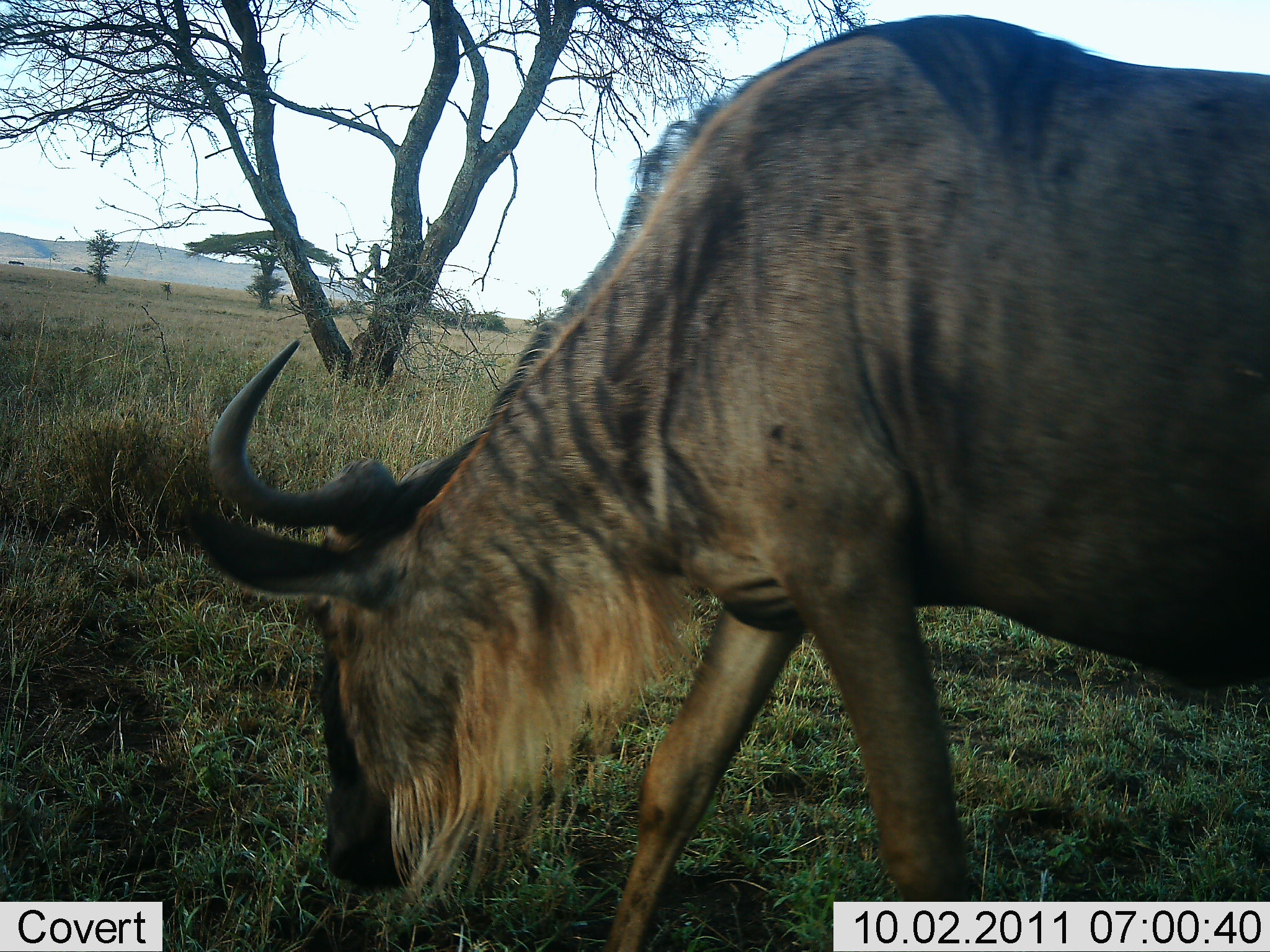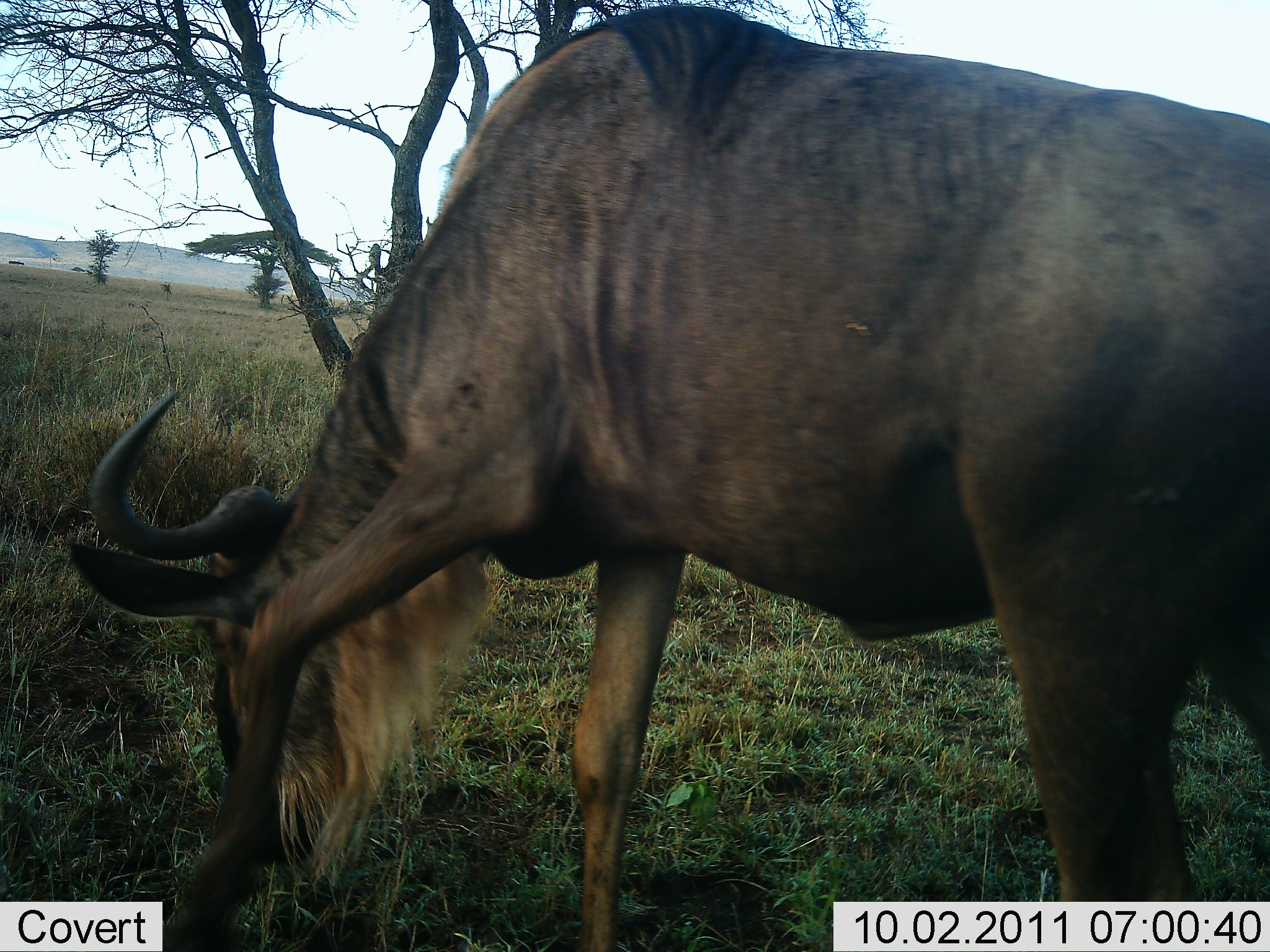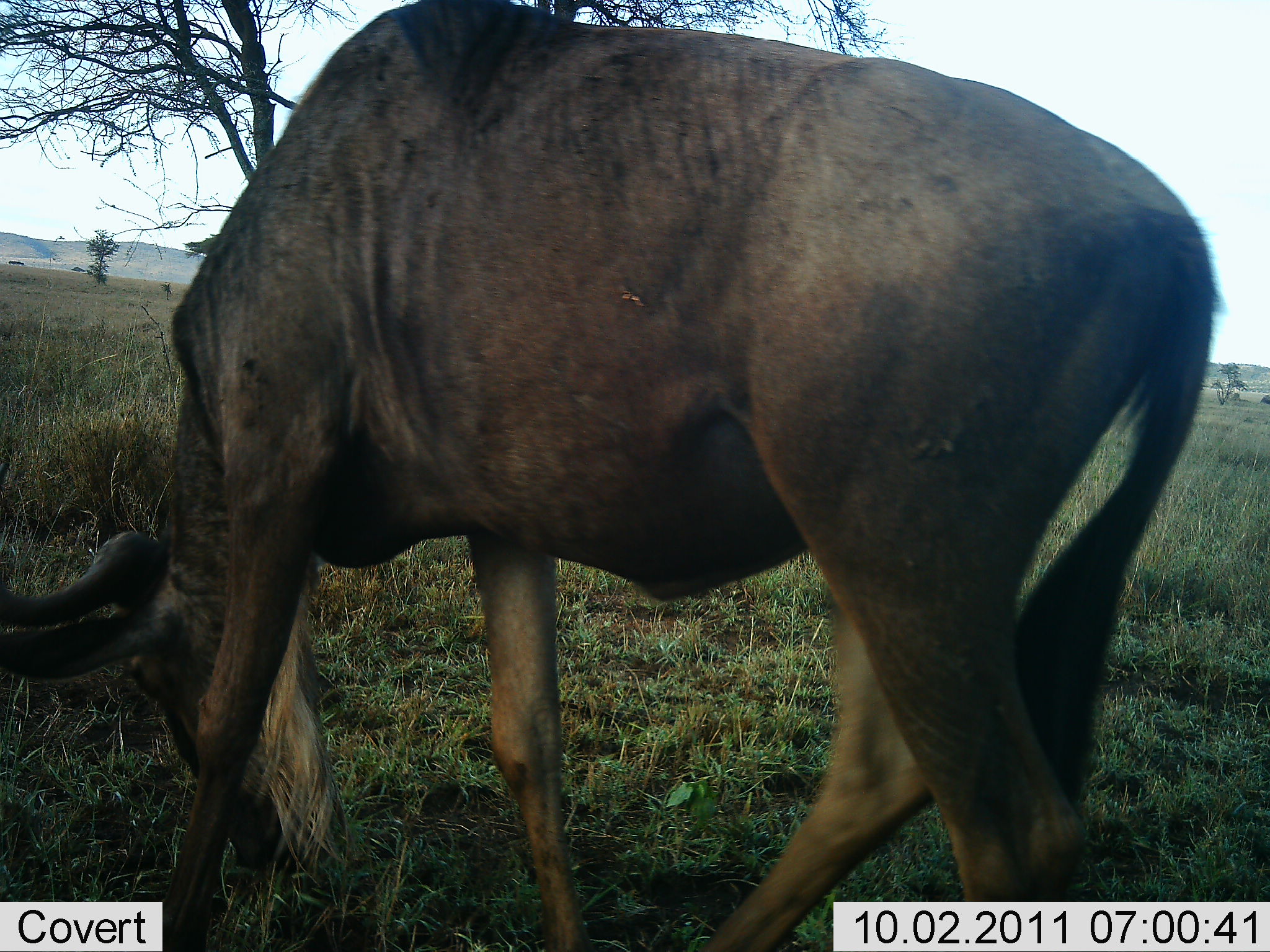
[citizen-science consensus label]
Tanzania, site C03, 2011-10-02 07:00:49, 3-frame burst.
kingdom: Animalia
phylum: Chordata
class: Mammalia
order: Artiodactyla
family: Bovidae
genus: Connochaetes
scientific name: Connochaetes taurinus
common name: blue wildebeest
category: wildebeest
Wildebeest (blue wildebeest) (Connochaetes taurinus), count 1. Behavior (volunteer vote fractions): standing 0%, resting 0%, moving 14%, interacting 0%. Young present (vote fraction): 0%. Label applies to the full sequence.